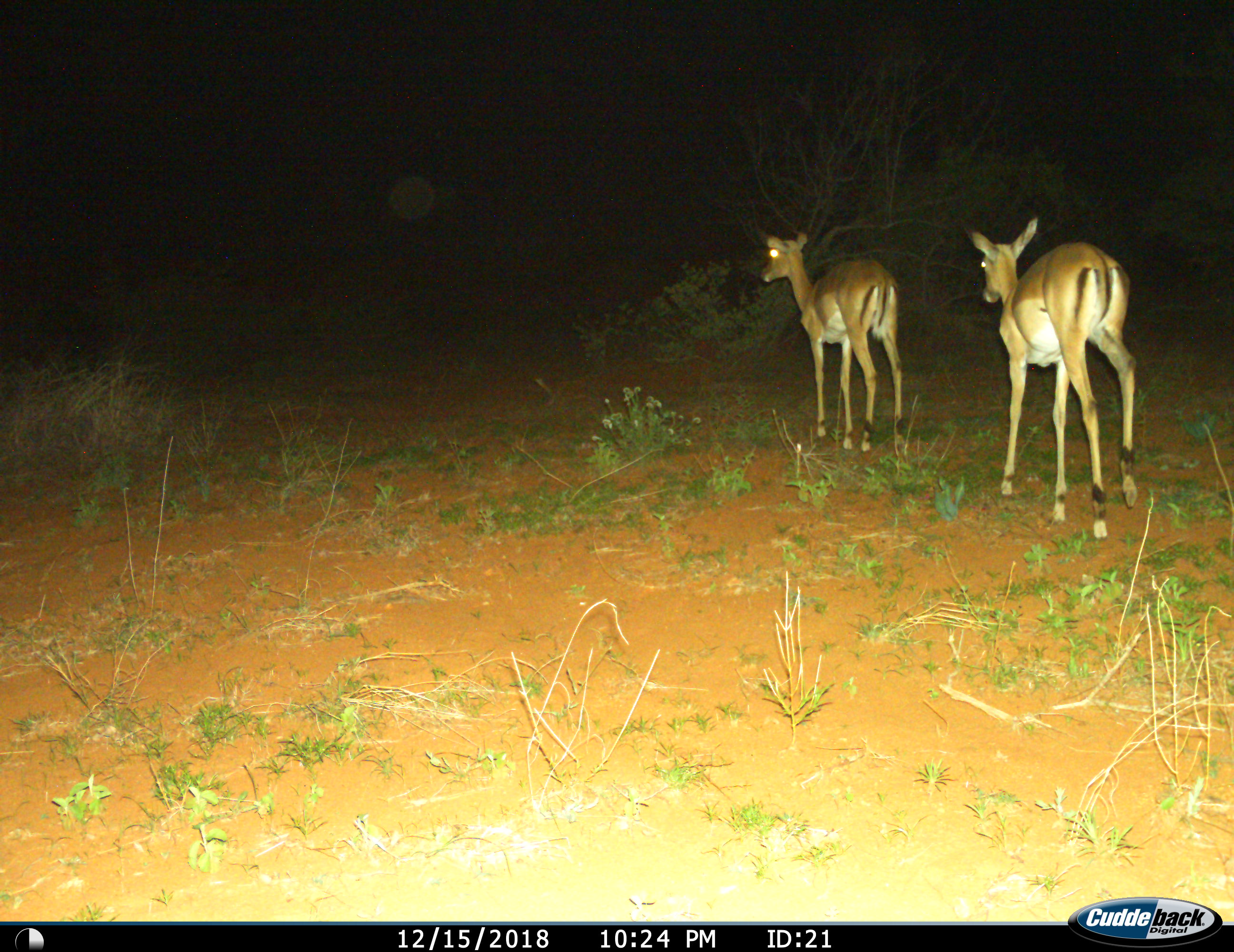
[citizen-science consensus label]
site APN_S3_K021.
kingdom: Animalia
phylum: Chordata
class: Mammalia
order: Artiodactyla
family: Bovidae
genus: Aepyceros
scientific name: Aepyceros melampus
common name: impala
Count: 2.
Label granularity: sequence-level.